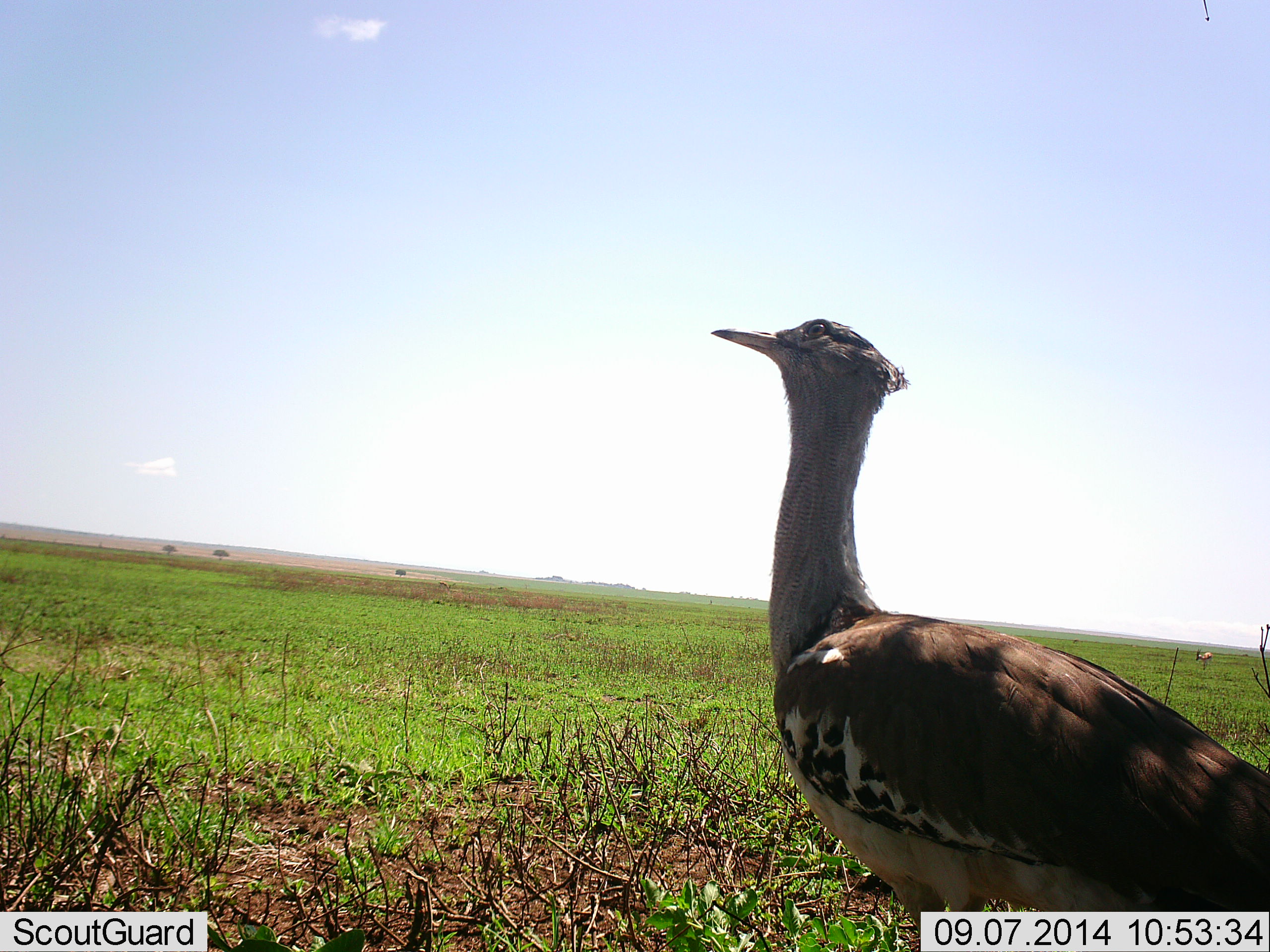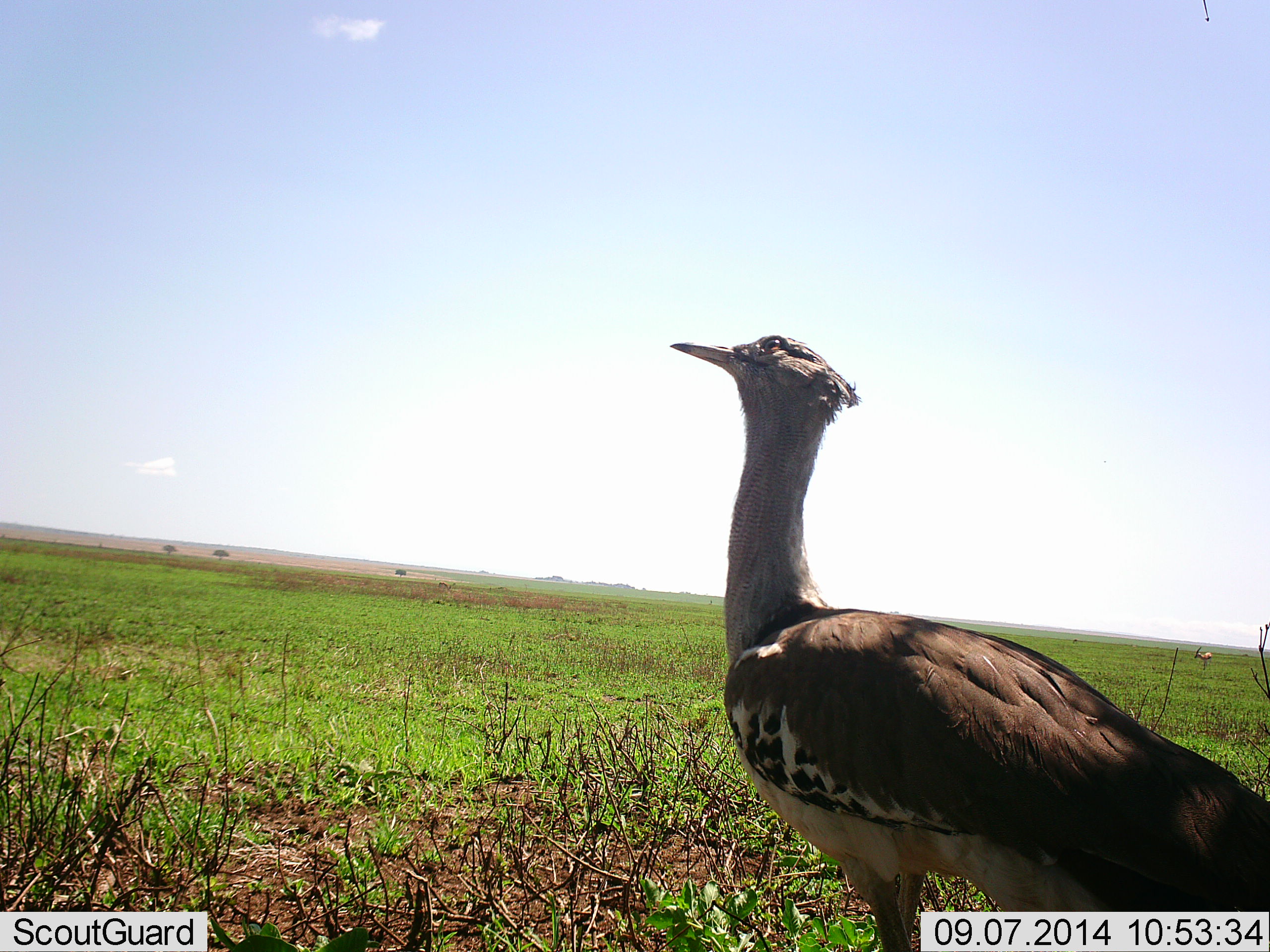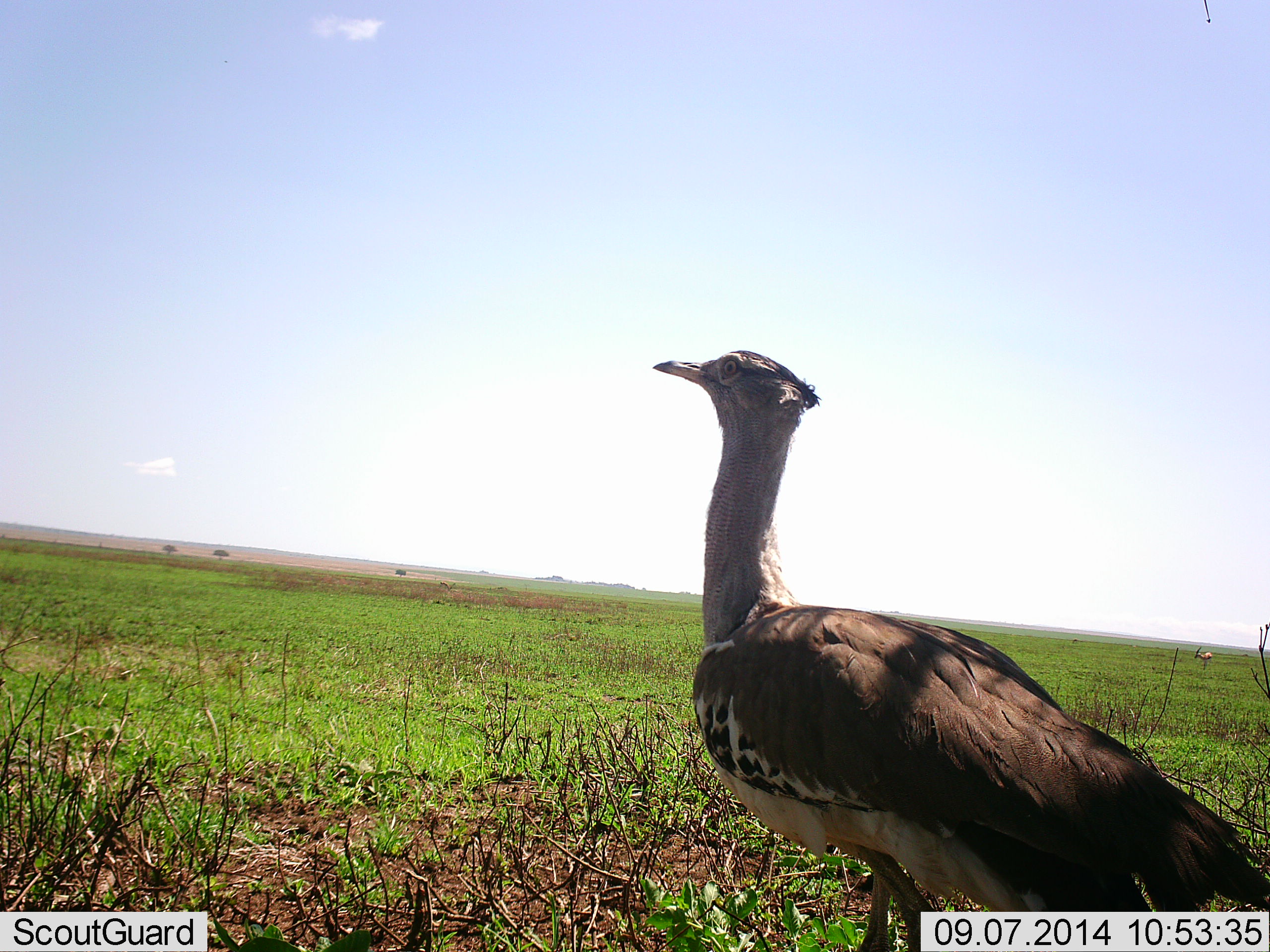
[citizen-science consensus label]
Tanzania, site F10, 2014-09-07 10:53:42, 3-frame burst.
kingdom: Animalia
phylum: Chordata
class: Aves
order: Otidiformes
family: Otididae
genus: Ardeotis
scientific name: Ardeotis kori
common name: kori bustard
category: koribustard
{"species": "koribustard (kori bustard) (Ardeotis kori)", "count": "1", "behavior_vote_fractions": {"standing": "62%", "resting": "0%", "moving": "46%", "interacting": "0%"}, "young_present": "0%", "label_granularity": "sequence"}